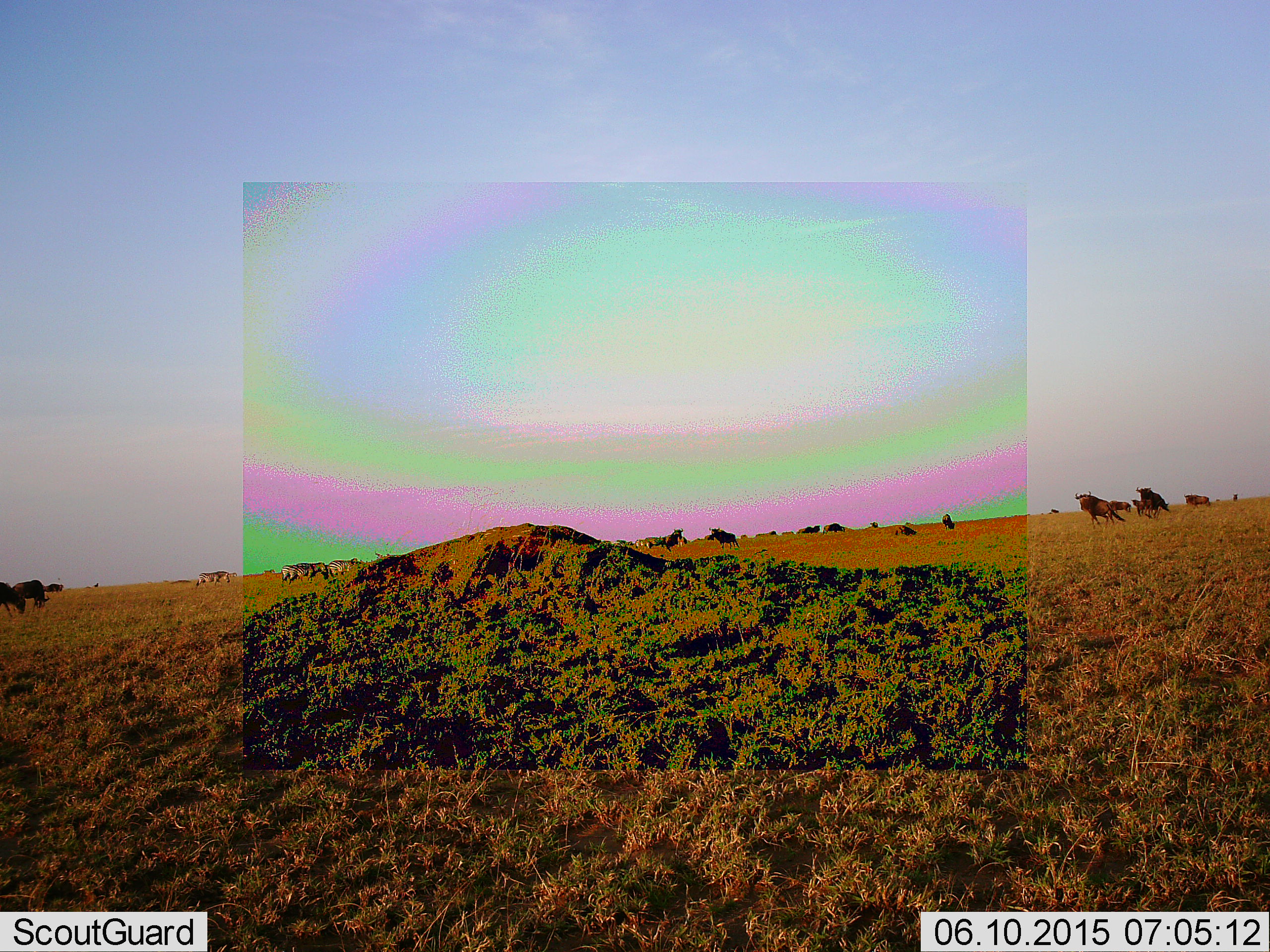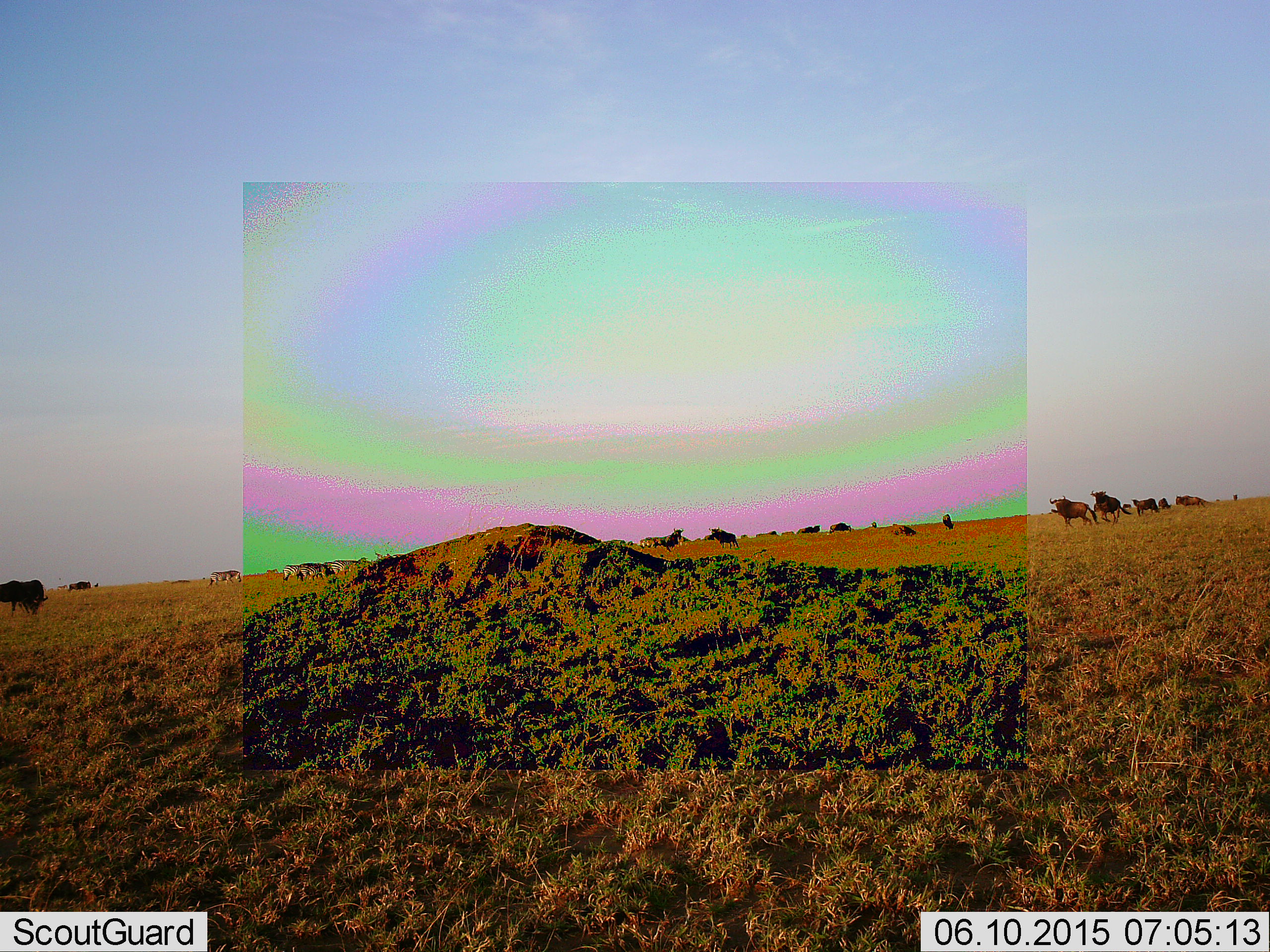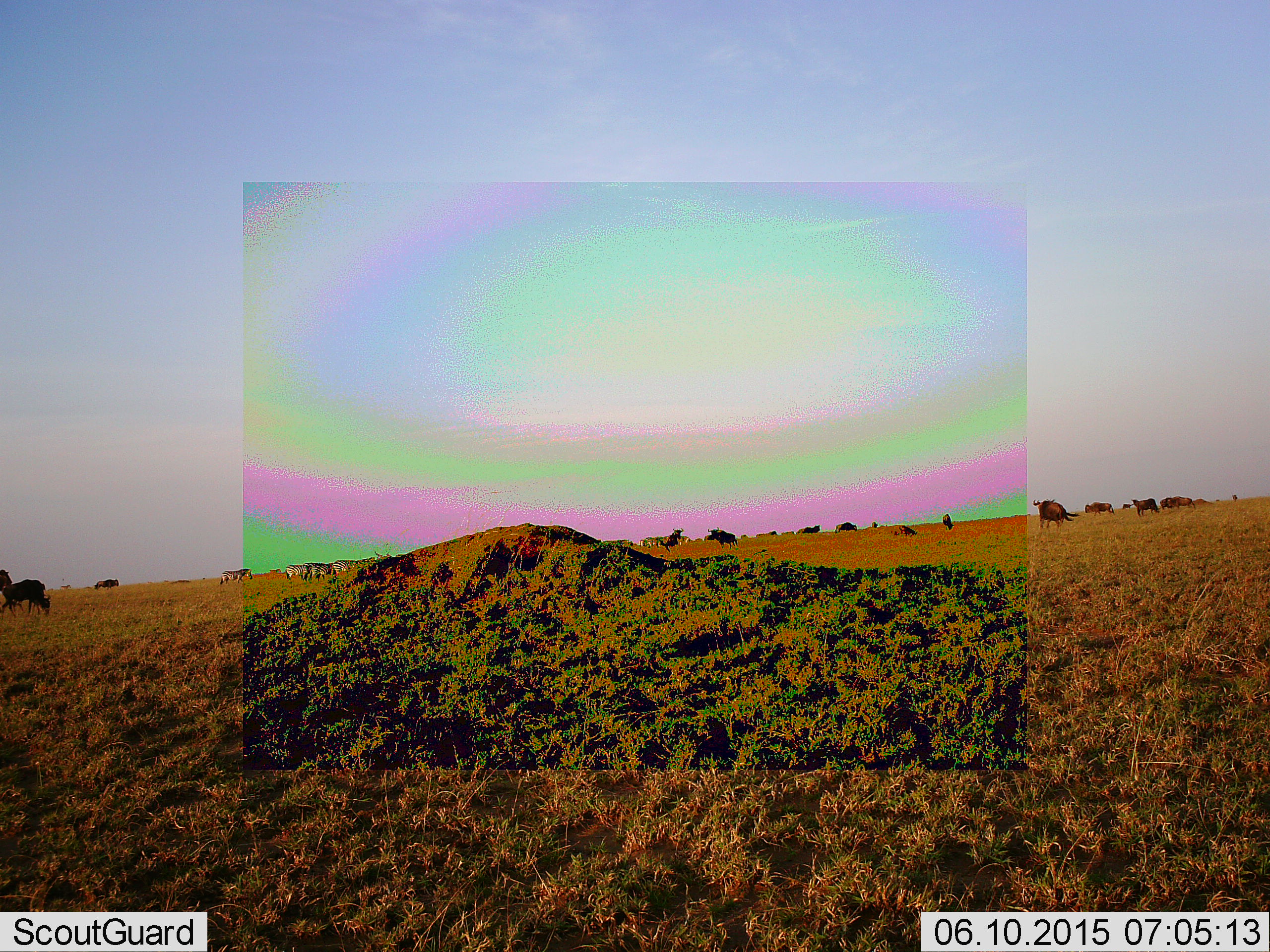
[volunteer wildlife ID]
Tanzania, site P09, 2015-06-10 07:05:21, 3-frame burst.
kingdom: Animalia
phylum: Chordata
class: Mammalia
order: Artiodactyla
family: Bovidae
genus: Connochaetes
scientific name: Connochaetes taurinus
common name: blue wildebeest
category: wildebeest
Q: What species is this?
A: Wildebeest (blue wildebeest) (Connochaetes taurinus).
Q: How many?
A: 11-50.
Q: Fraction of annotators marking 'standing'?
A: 53%.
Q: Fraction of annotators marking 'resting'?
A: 7%.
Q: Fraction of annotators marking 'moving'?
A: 93%.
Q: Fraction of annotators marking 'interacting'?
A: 7%.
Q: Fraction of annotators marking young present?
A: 0%.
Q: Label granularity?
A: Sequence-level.